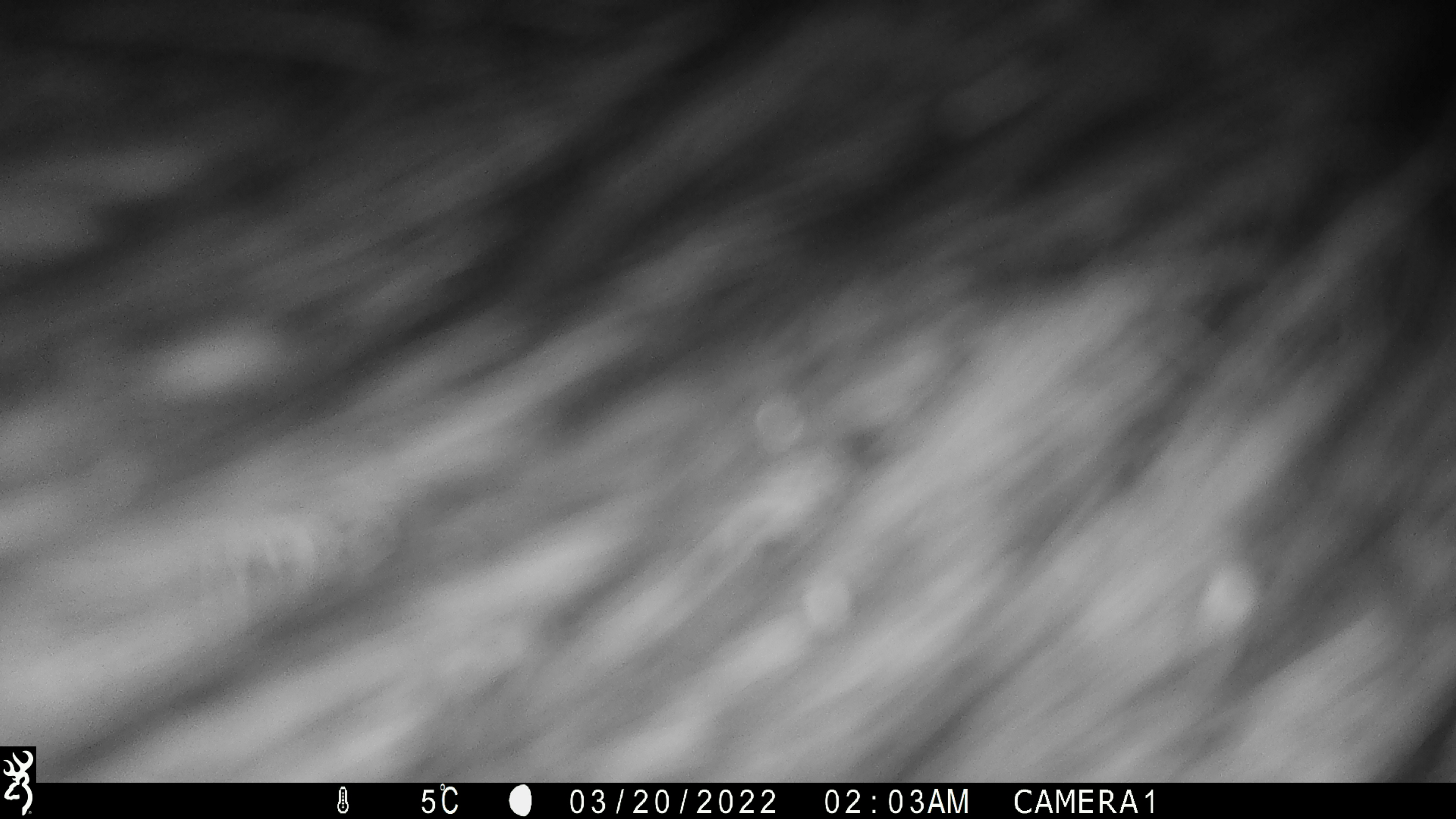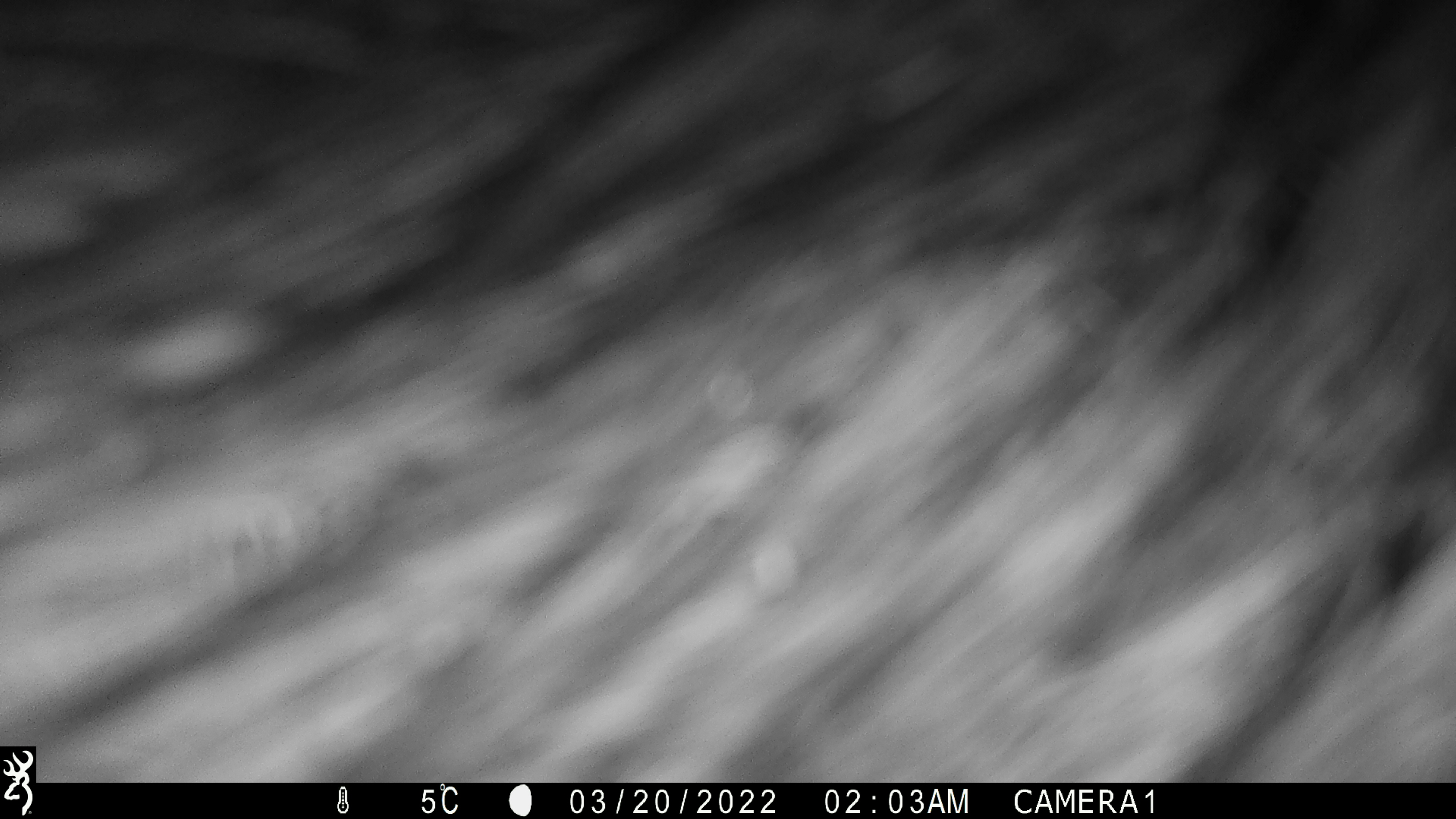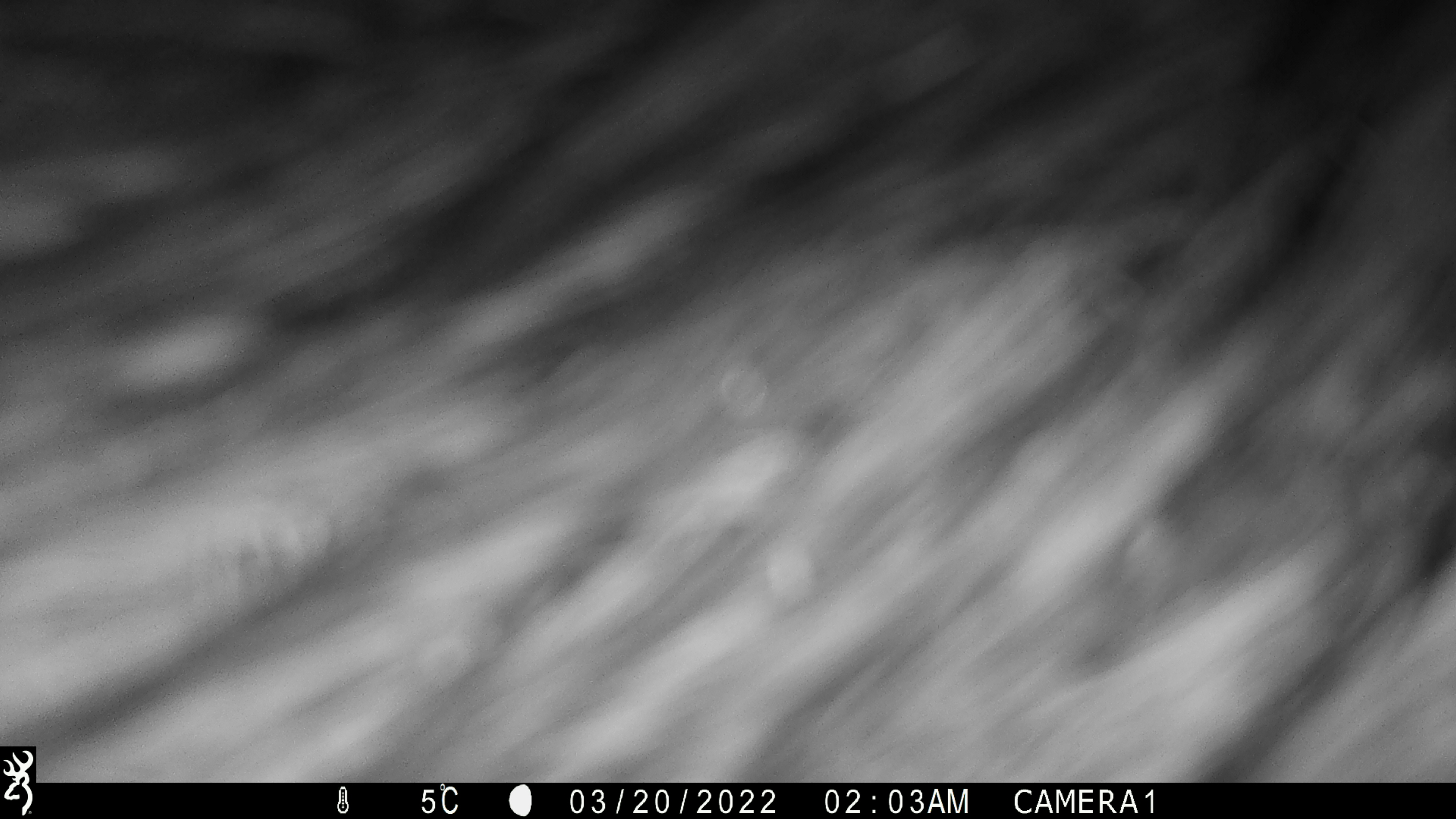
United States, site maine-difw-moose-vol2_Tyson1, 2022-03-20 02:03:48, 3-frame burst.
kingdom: Animalia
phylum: Chordata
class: Mammalia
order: Artiodactyla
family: Cervidae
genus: Alces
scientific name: Alces alces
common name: moose